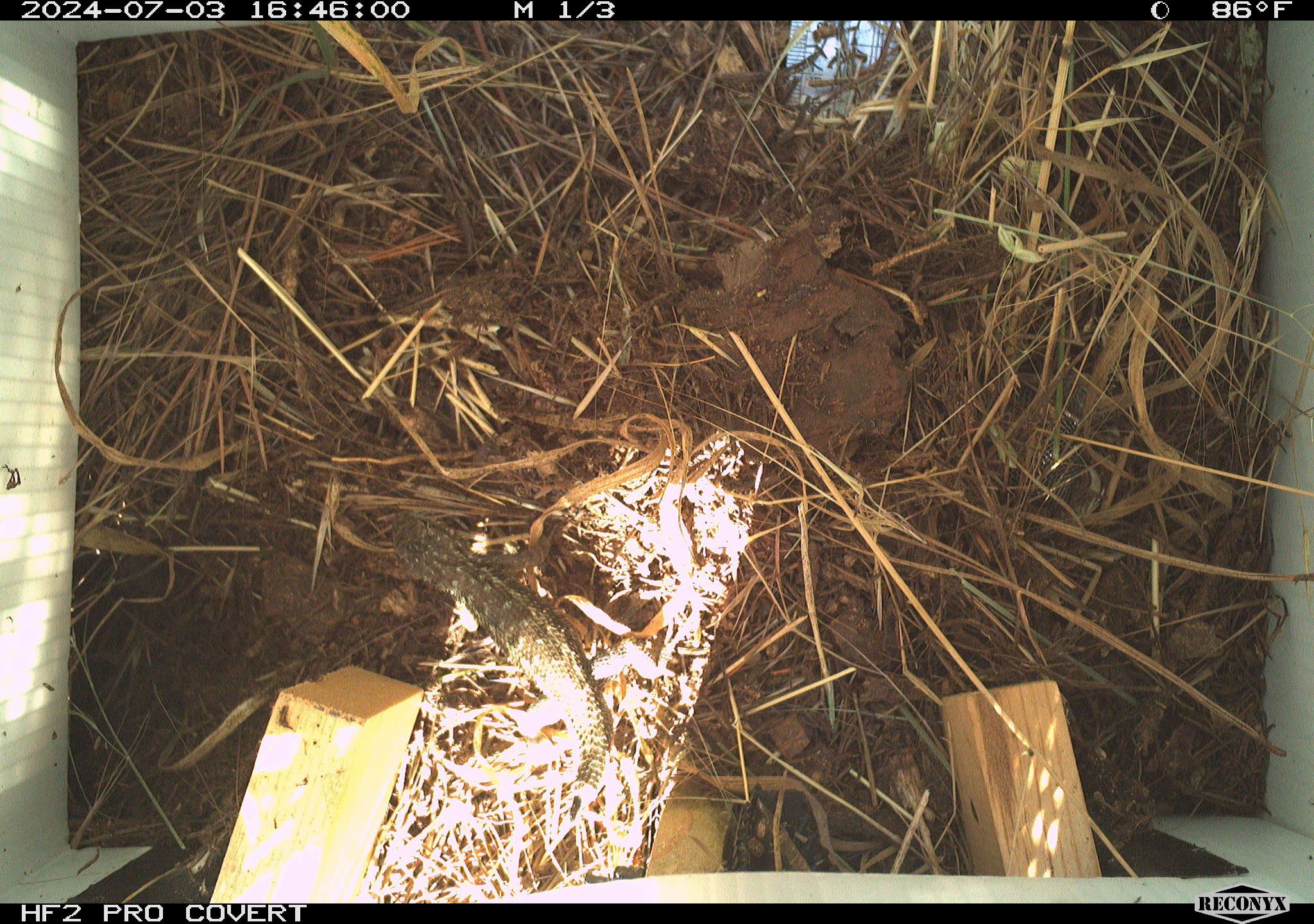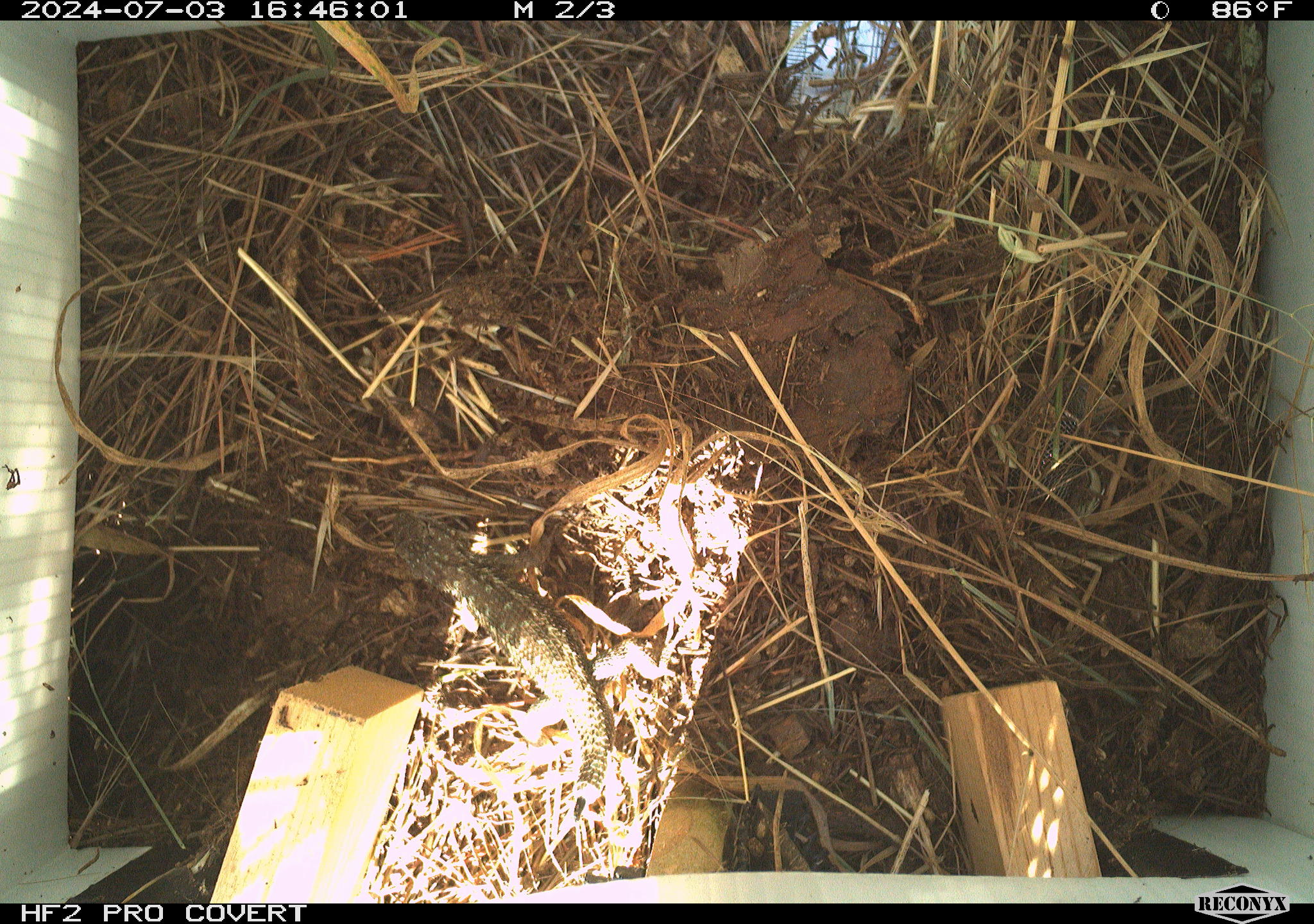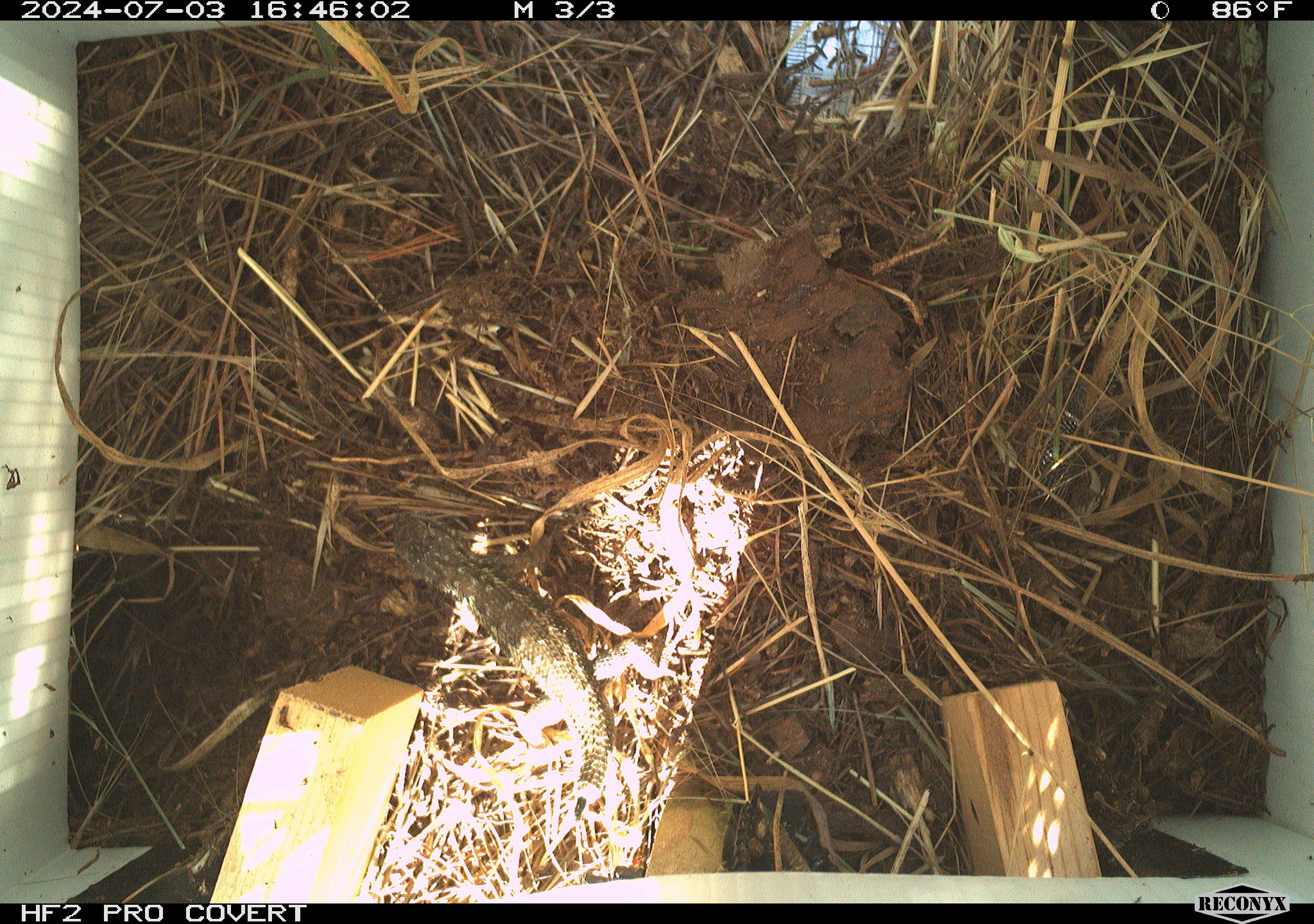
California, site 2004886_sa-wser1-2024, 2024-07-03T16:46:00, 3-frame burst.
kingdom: Animalia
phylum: Chordata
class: Reptilia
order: Squamata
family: Phrynosomatidae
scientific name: Phrynosomatidae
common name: phrynosomatid lizards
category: phrynosomatidae family